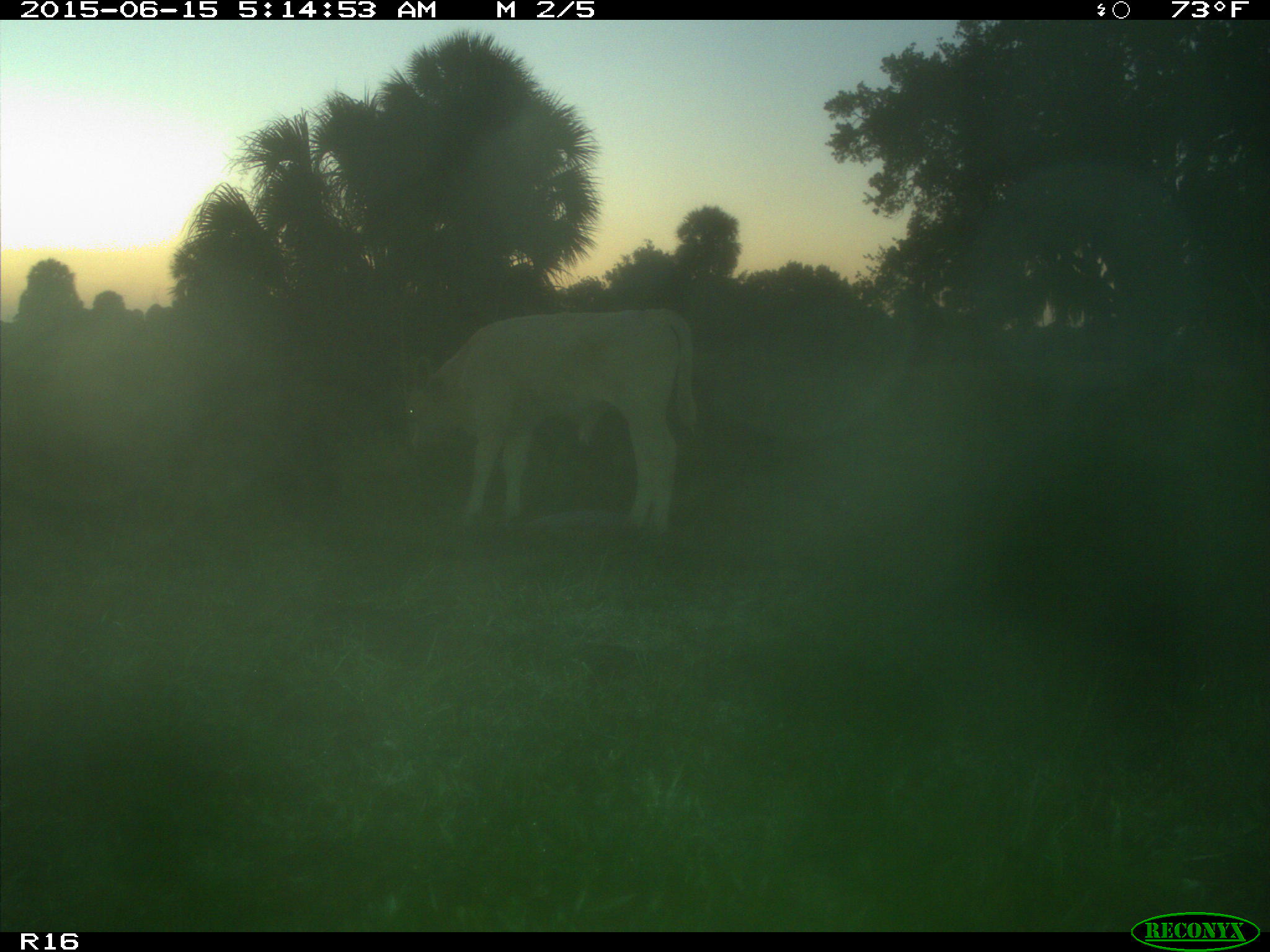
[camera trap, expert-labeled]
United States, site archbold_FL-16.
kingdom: Animalia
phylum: Chordata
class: Mammalia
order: Artiodactyla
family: Bovidae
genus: Bos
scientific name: Bos taurus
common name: domestic cow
Bos taurus (domestic cow).